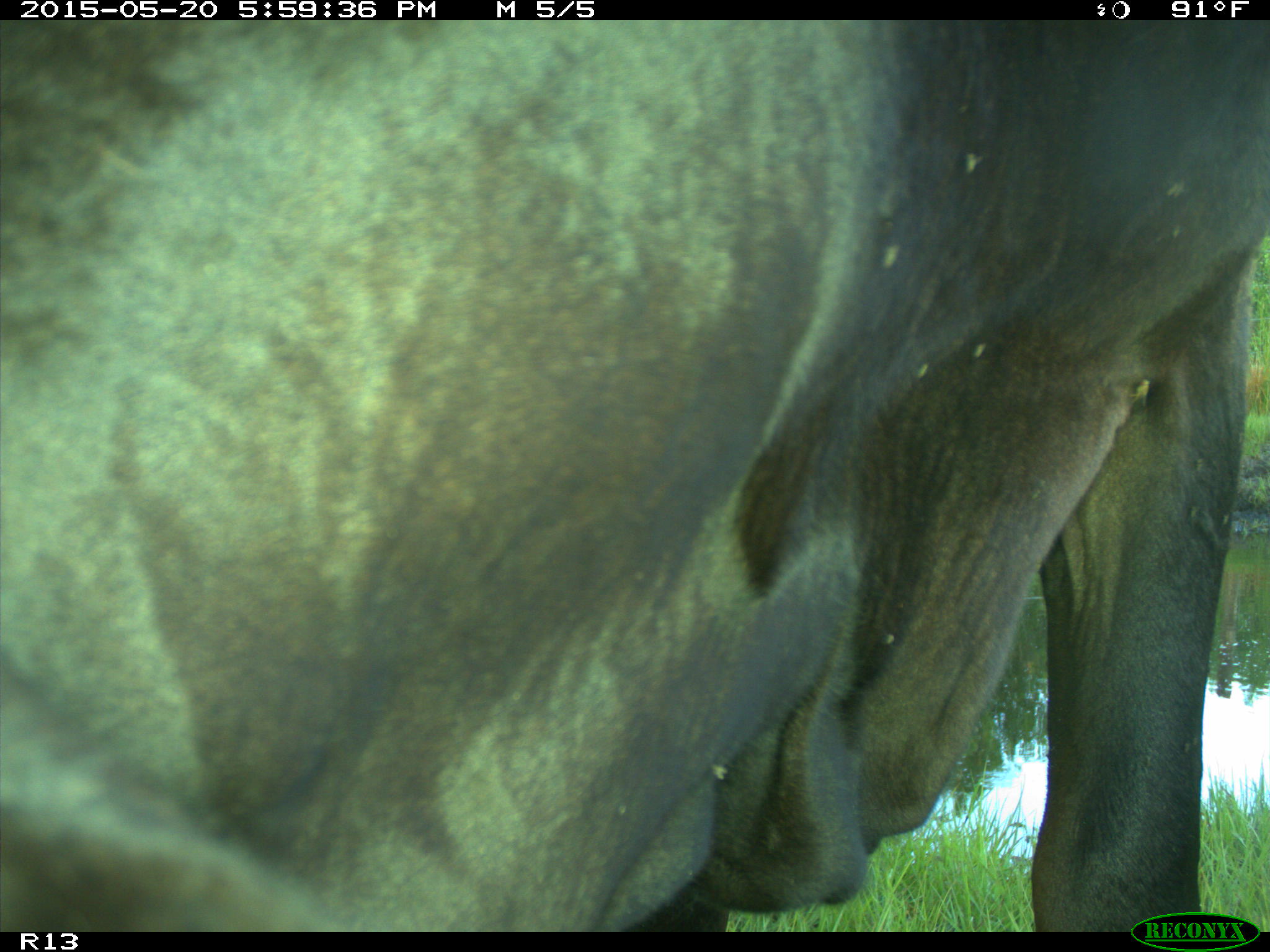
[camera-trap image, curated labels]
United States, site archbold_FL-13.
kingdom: Animalia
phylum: Chordata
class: Mammalia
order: Artiodactyla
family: Bovidae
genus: Bos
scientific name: Bos taurus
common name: domestic cow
Bos taurus (domestic cow).